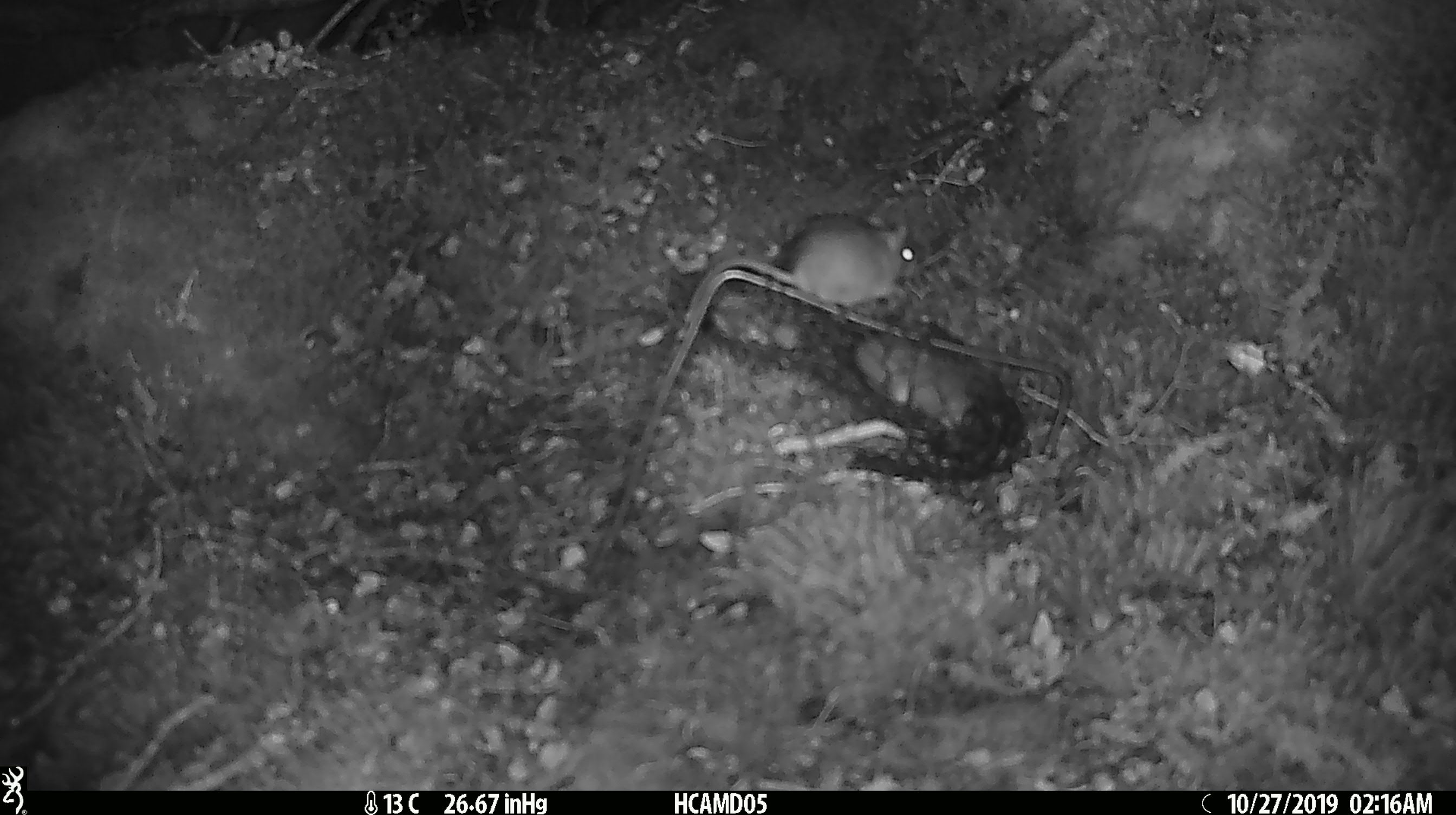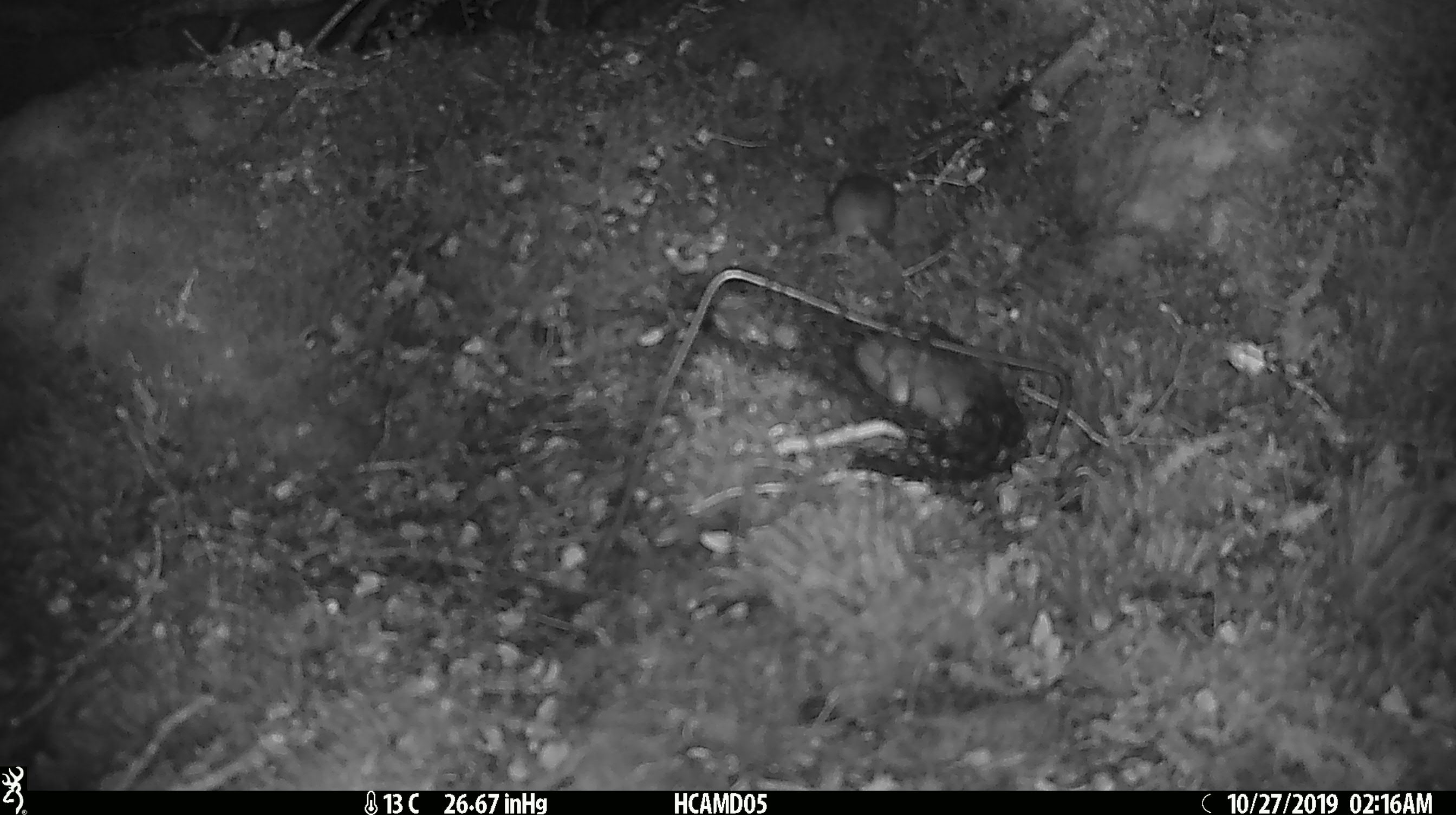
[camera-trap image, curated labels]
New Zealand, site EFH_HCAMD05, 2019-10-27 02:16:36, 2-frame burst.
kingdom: Animalia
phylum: Chordata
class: Mammalia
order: Rodentia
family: Muridae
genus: Mus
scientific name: Mus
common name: mouse